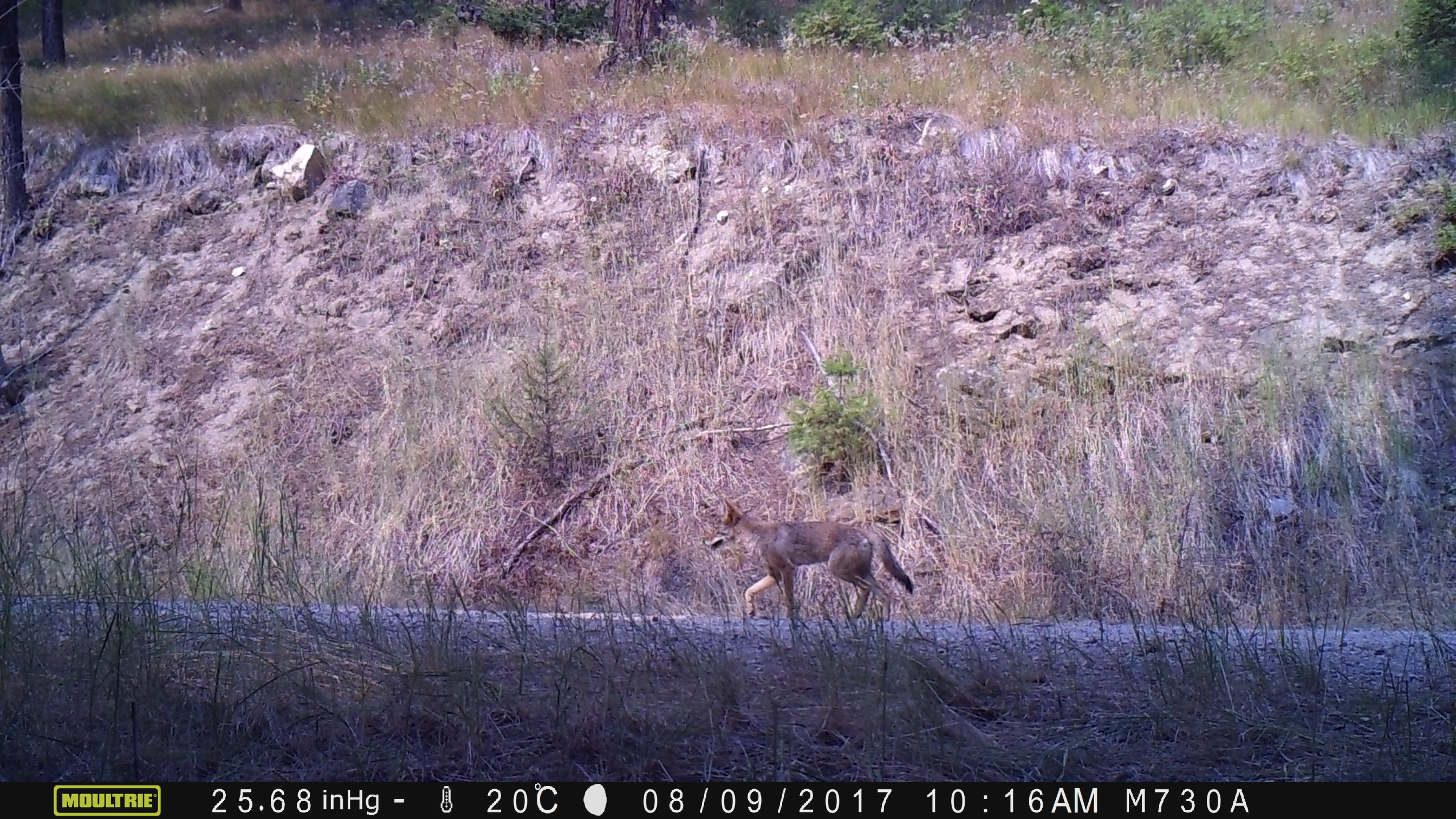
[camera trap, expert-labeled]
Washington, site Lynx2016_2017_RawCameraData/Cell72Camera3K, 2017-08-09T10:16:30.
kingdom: Animalia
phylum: Chordata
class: Mammalia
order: Carnivora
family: Canidae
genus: Canis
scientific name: Canis latrans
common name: coyote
Canis latrans (coyote). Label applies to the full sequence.